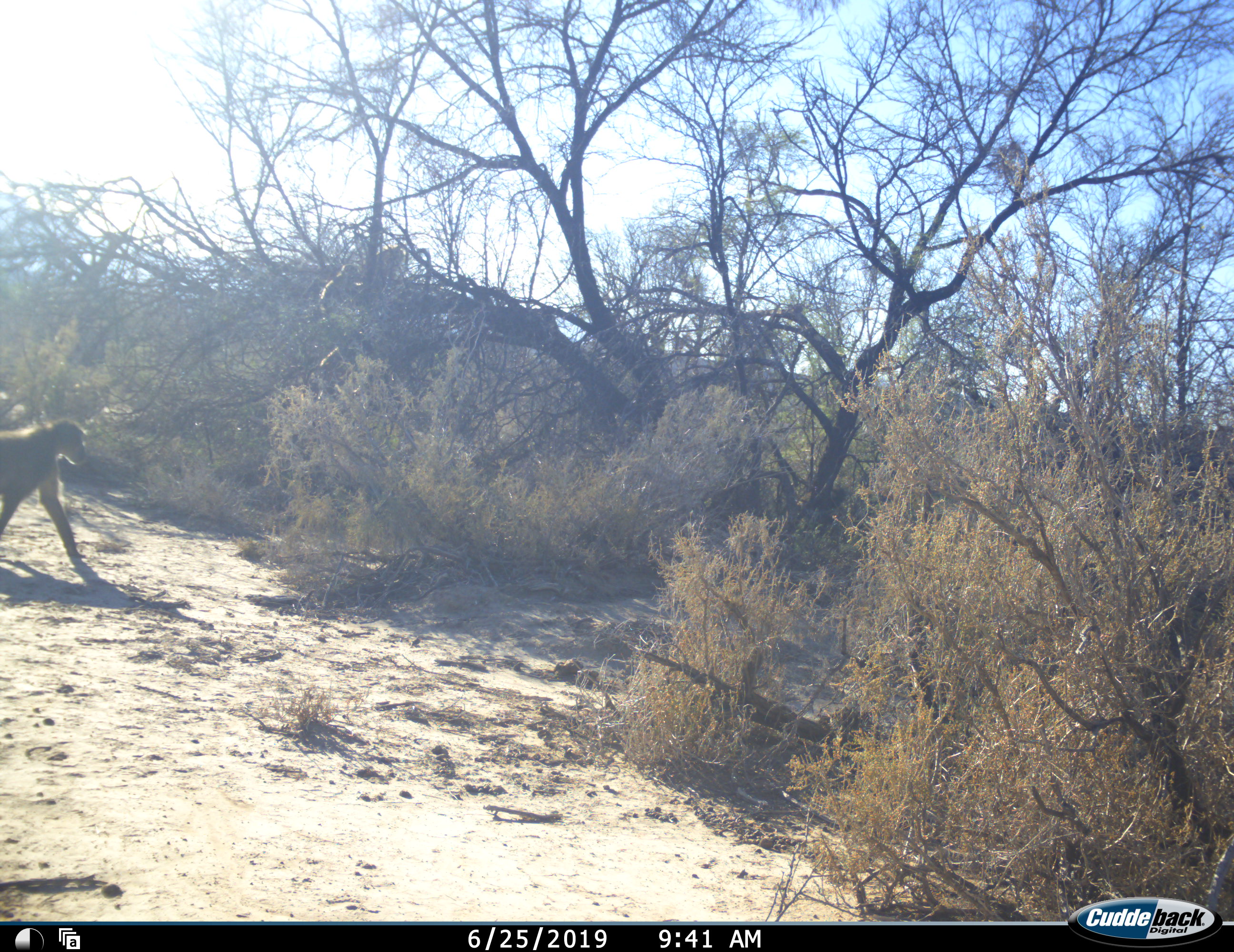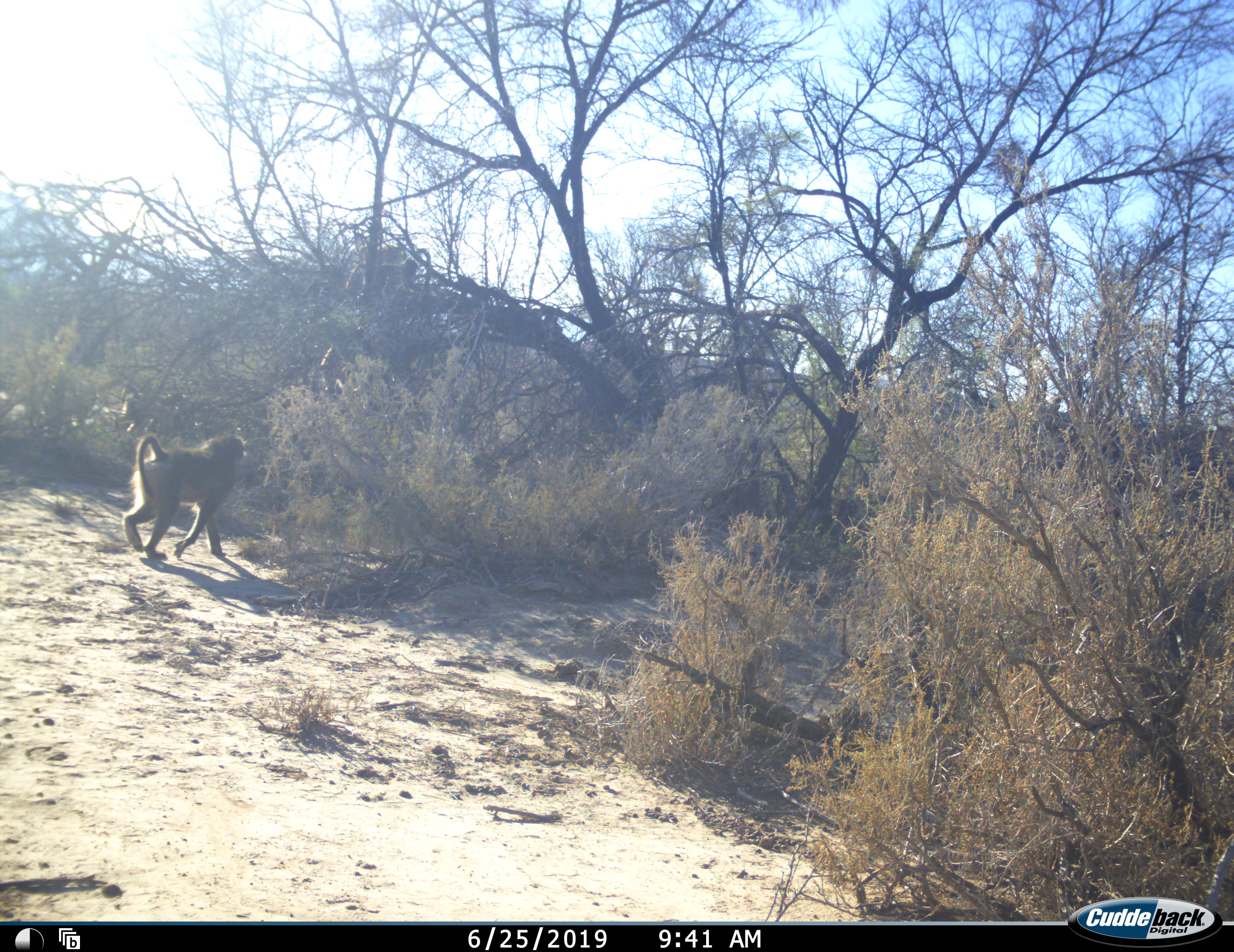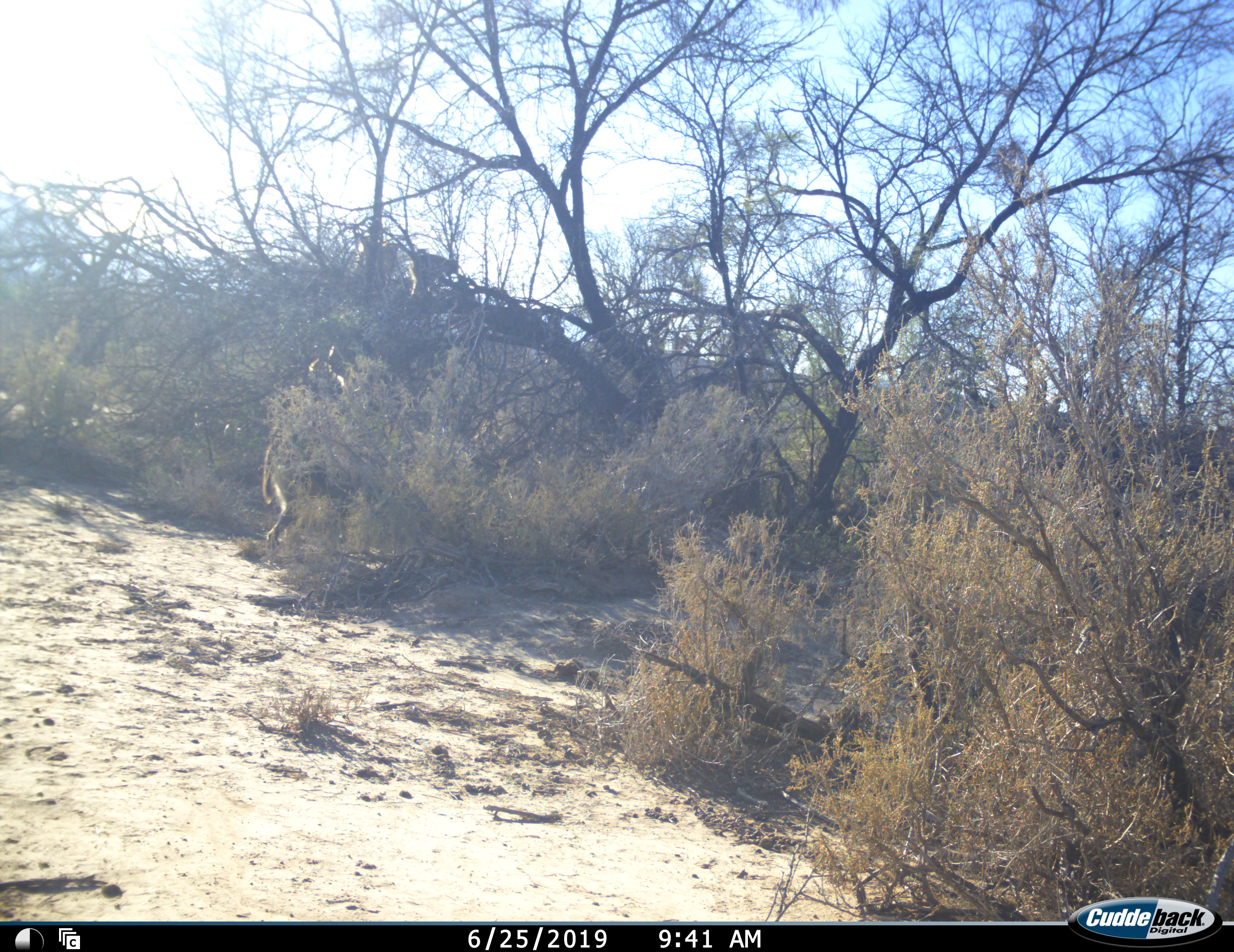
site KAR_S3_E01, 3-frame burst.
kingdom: Animalia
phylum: Chordata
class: Mammalia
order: Primates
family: Cercopithecidae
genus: Papio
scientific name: Papio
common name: baboon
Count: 4.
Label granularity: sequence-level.